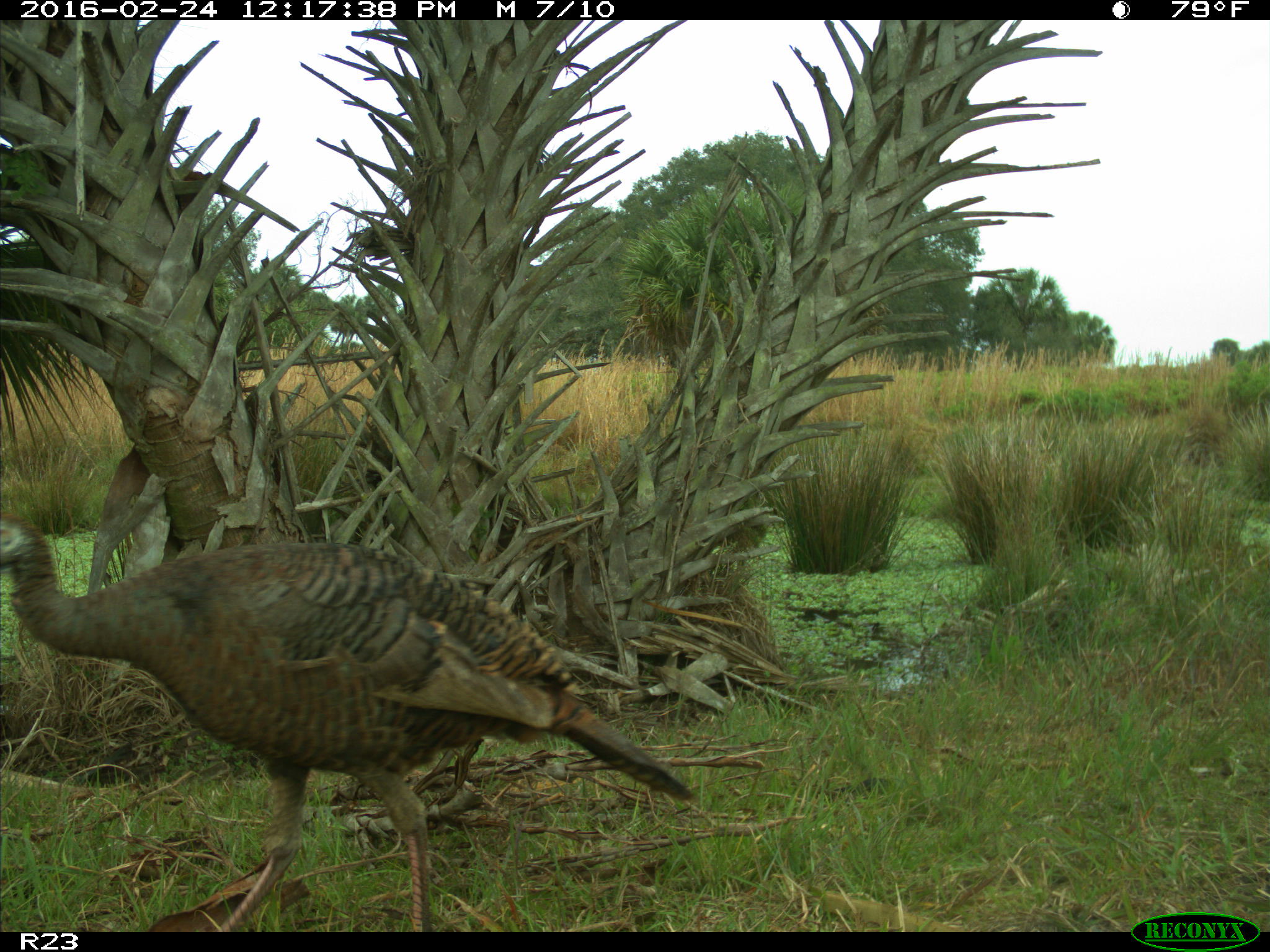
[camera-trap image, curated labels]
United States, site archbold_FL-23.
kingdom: Animalia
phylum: Chordata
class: Aves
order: Galliformes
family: Phasianidae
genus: Meleagris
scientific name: Meleagris gallopavo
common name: wild turkey